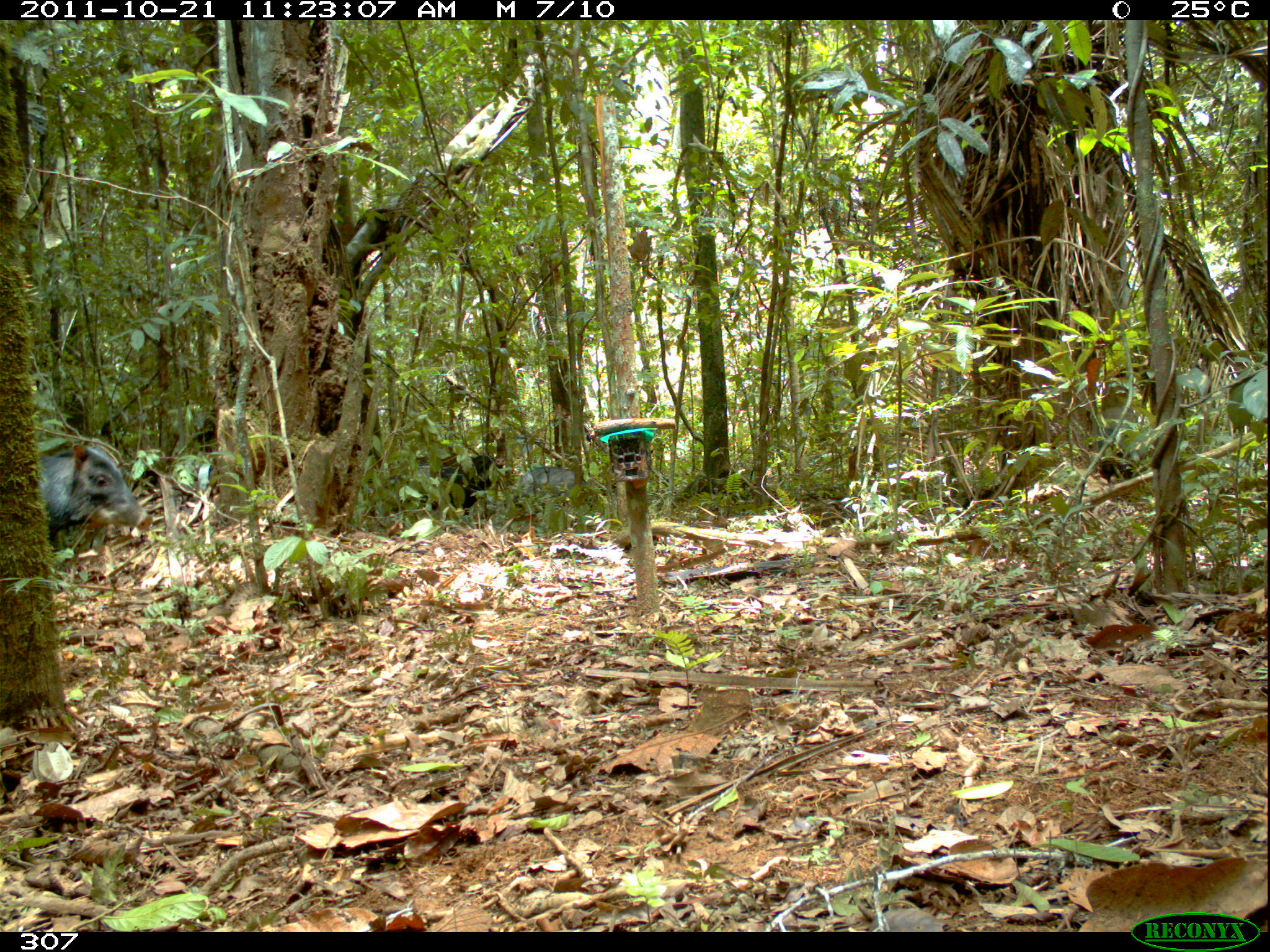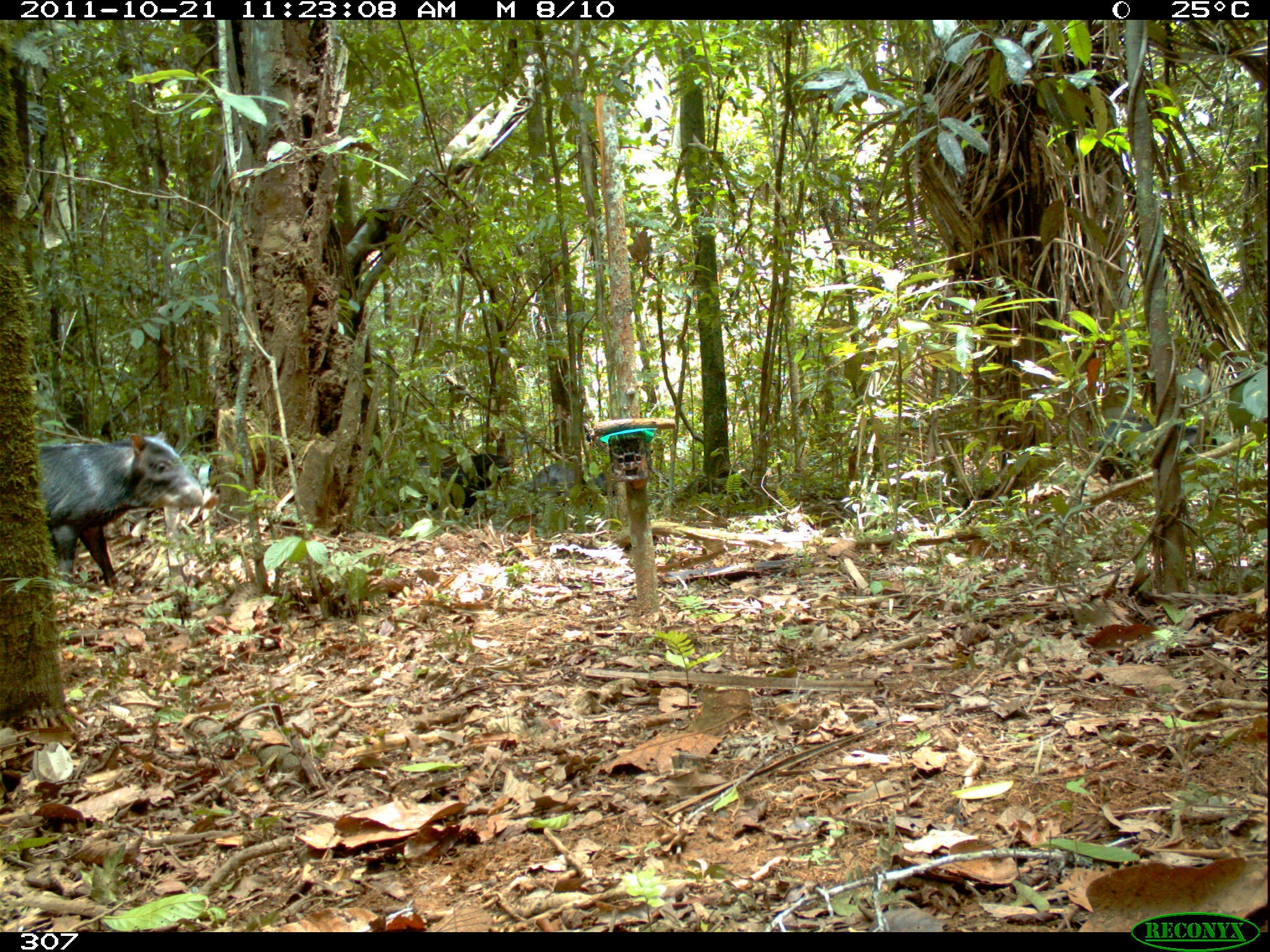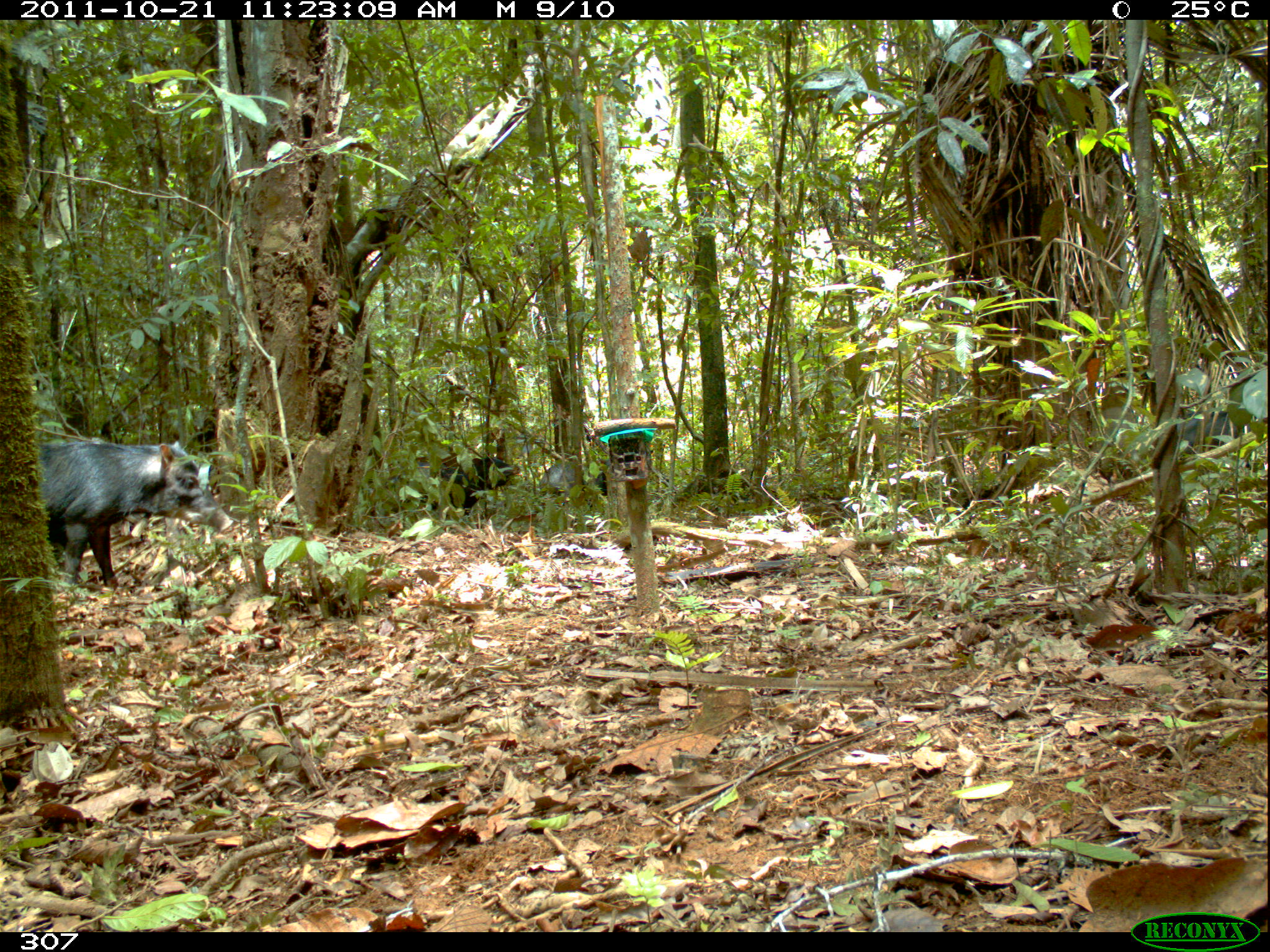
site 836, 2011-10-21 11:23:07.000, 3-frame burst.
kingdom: Animalia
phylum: Chordata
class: Mammalia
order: Artiodactyla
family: Tayassuidae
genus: Tayassu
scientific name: Tayassu pecari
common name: white-lipped peccary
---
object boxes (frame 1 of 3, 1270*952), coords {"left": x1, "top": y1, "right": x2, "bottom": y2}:
tayassu pecari: {"left": 38, "top": 445, "right": 154, "bottom": 537}; {"left": 386, "top": 455, "right": 506, "bottom": 516}; {"left": 510, "top": 466, "right": 588, "bottom": 506}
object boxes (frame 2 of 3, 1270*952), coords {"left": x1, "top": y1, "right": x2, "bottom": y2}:
tayassu pecari: {"left": 35, "top": 431, "right": 218, "bottom": 589}; {"left": 1095, "top": 417, "right": 1217, "bottom": 485}; {"left": 385, "top": 453, "right": 515, "bottom": 516}; {"left": 526, "top": 461, "right": 617, "bottom": 509}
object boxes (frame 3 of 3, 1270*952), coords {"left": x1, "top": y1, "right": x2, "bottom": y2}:
tayassu pecari: {"left": 40, "top": 439, "right": 234, "bottom": 595}; {"left": 378, "top": 451, "right": 521, "bottom": 518}; {"left": 1130, "top": 405, "right": 1257, "bottom": 476}; {"left": 539, "top": 448, "right": 653, "bottom": 520}